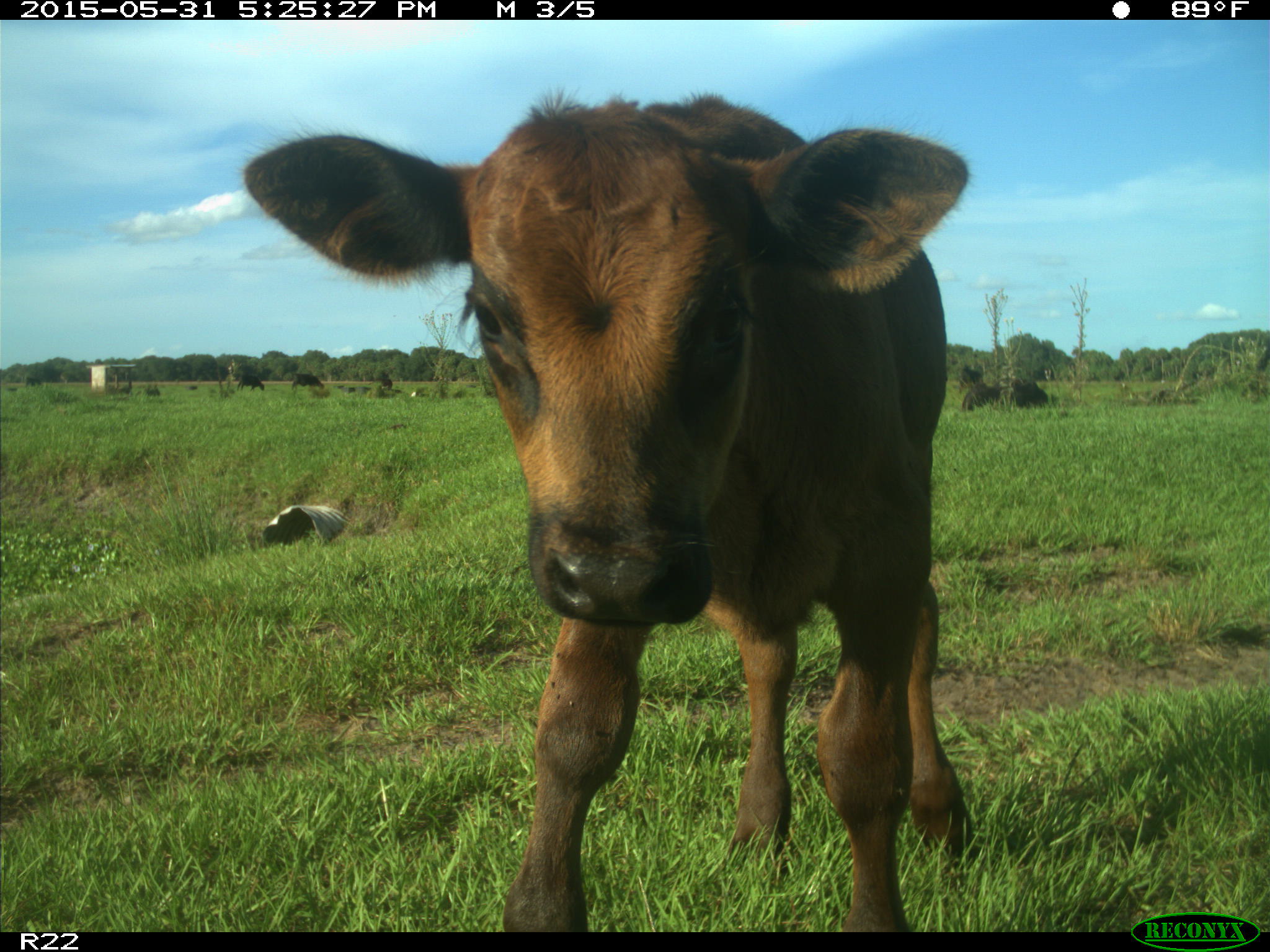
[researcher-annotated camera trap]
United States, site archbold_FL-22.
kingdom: Animalia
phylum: Chordata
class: Mammalia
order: Artiodactyla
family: Bovidae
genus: Bos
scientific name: Bos taurus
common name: domestic cow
Bos taurus (domestic cow).